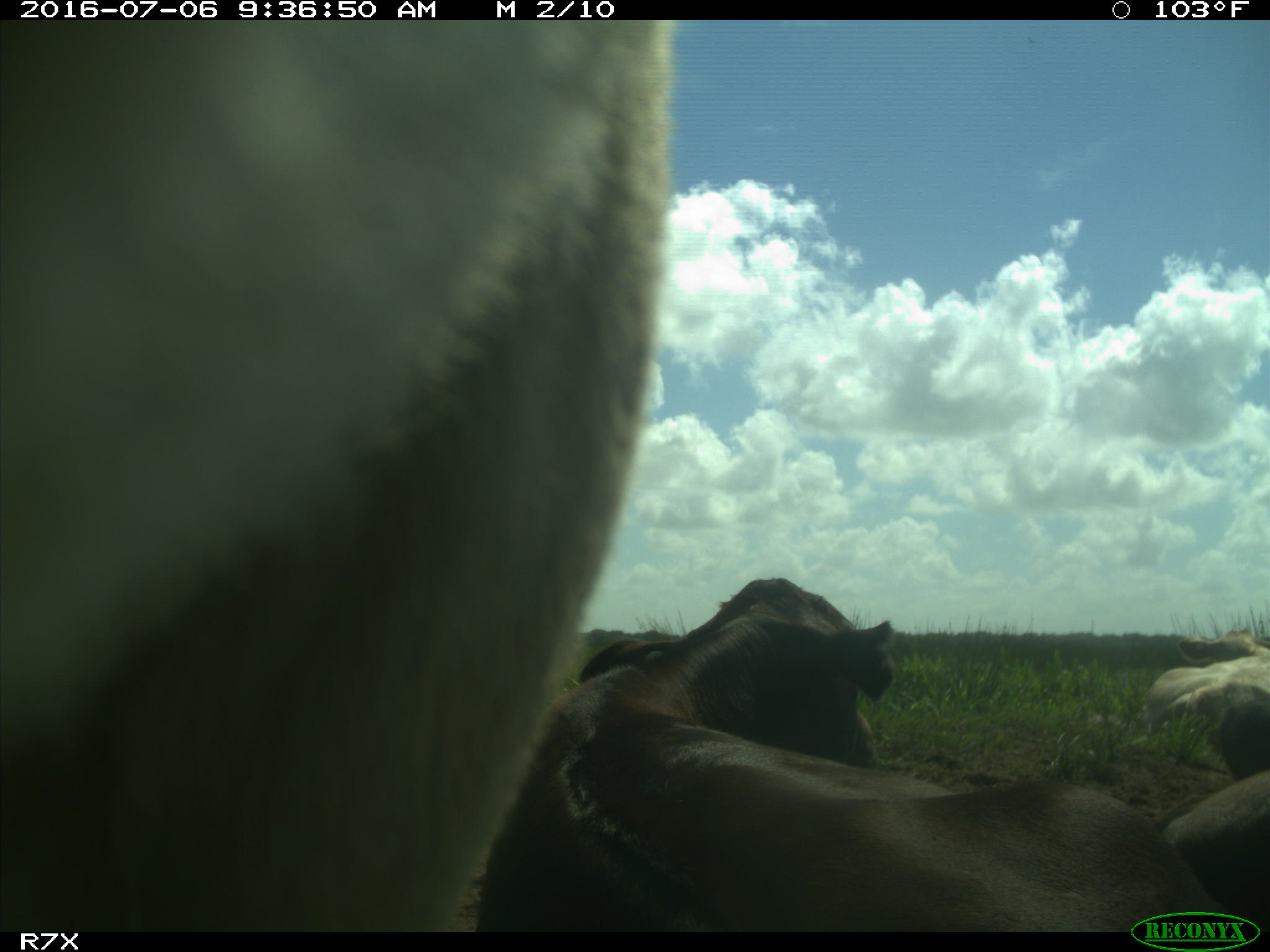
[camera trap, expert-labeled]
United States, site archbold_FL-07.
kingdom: Animalia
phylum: Chordata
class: Mammalia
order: Artiodactyla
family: Bovidae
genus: Bos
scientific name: Bos taurus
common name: domestic cow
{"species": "Bos taurus (domestic cow)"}